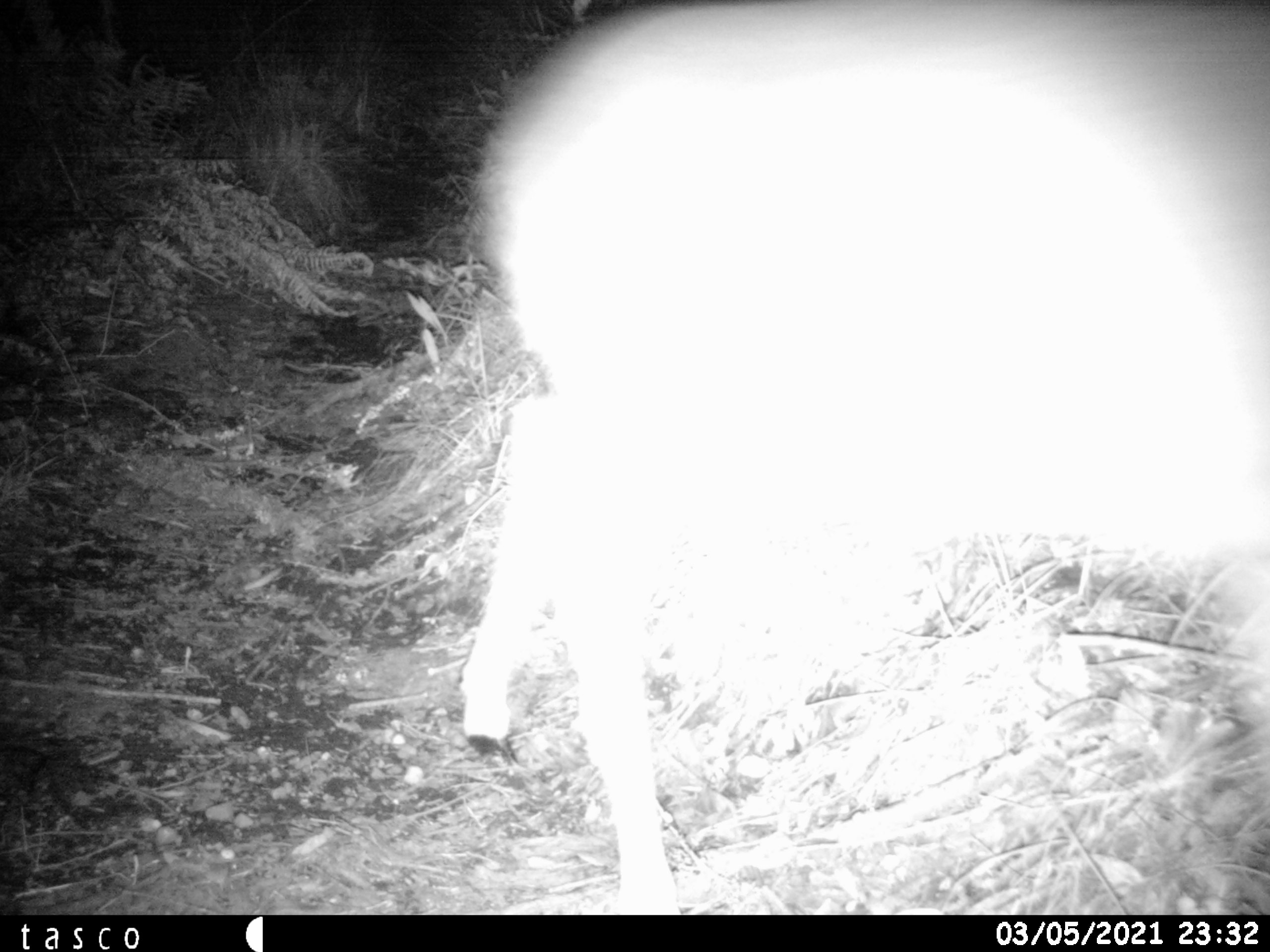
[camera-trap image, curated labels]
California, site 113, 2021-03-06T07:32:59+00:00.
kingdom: Animalia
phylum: Chordata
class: Mammalia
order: Artiodactyla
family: Cervidae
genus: Odocoileus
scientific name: Odocoileus hemionus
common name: mule deer